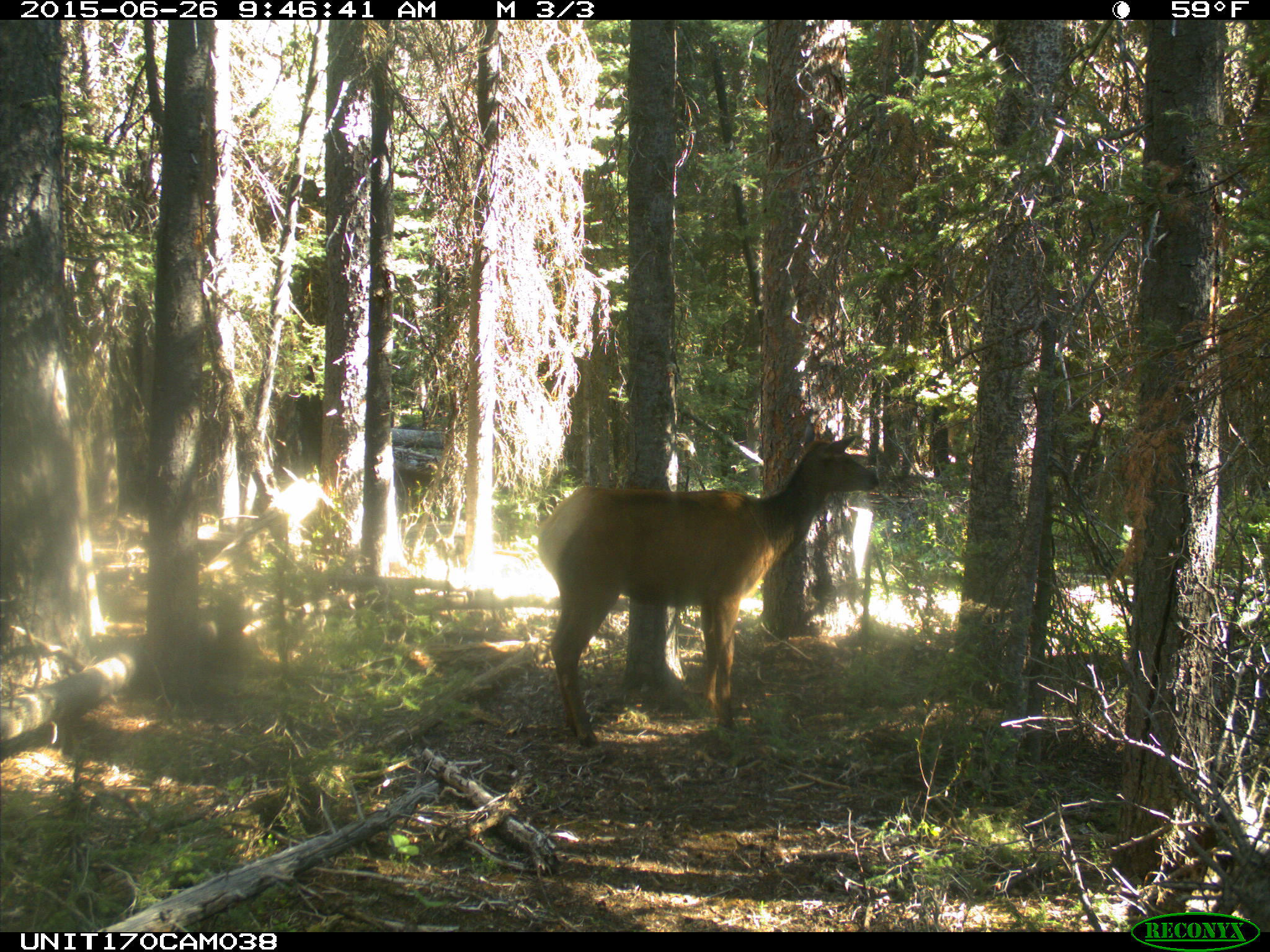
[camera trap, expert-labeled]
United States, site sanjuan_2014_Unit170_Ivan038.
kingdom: Animalia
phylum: Chordata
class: Mammalia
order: Artiodactyla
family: Cervidae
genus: Cervus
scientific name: Cervus elaphus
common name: red deer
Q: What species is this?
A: Cervus elaphus (red deer).